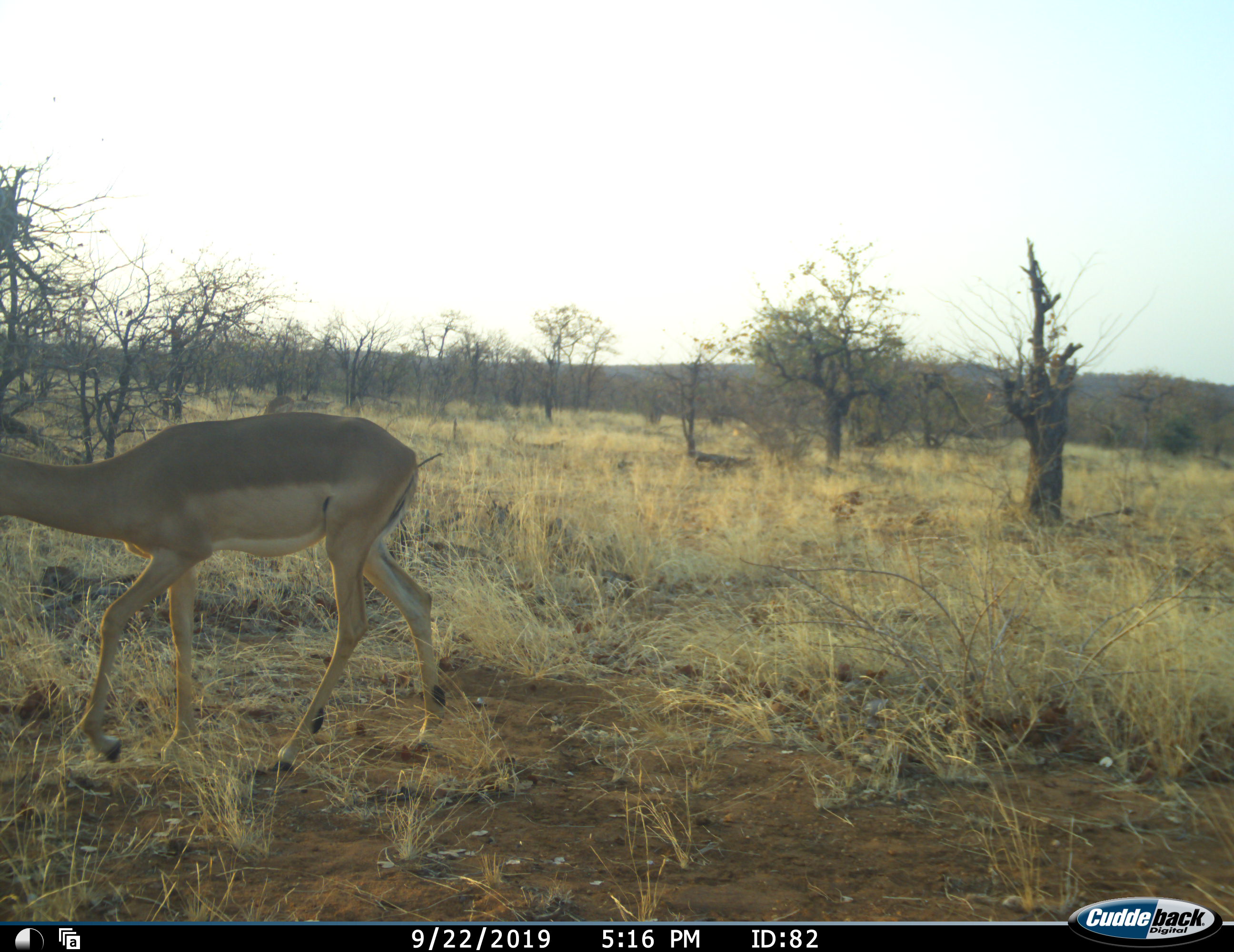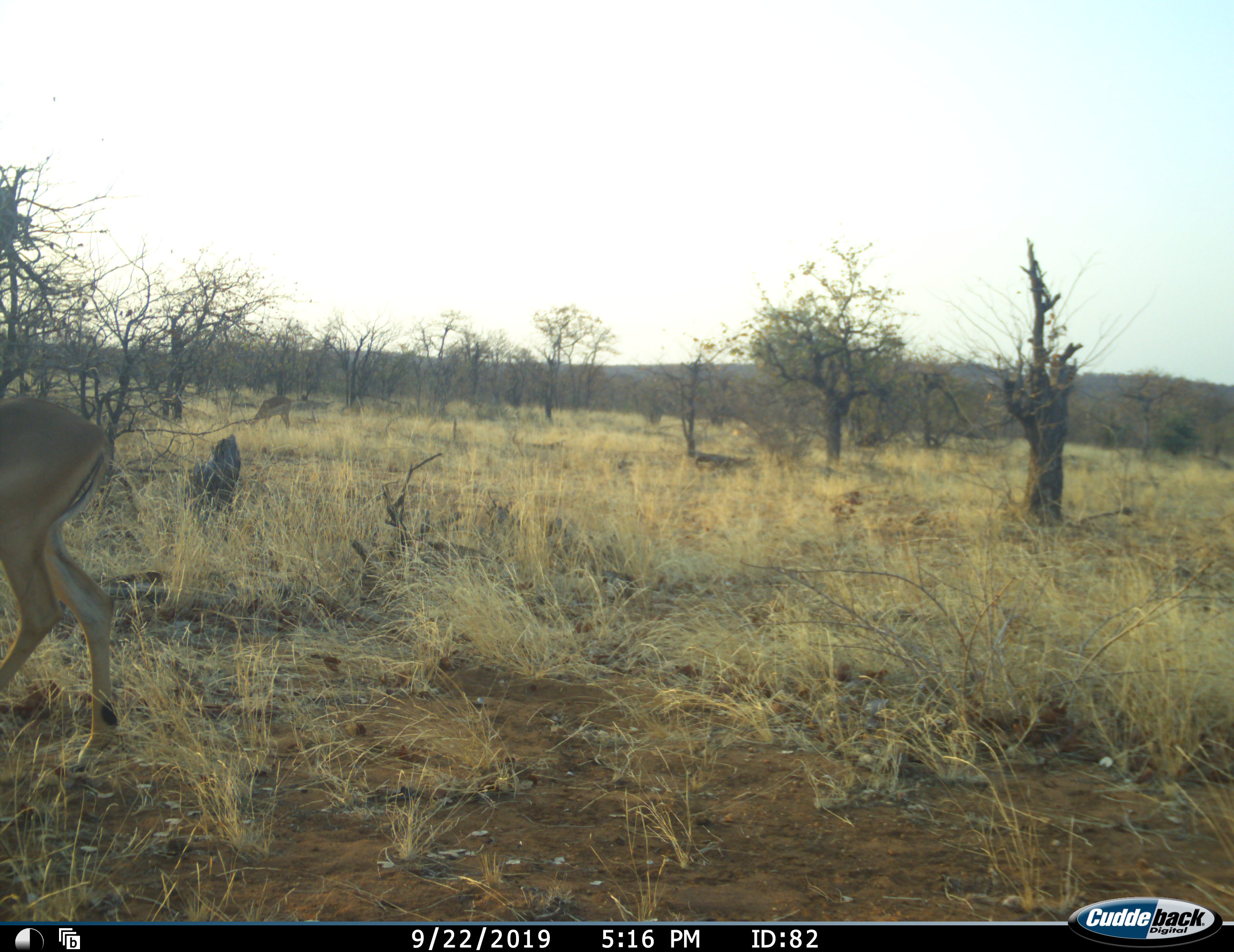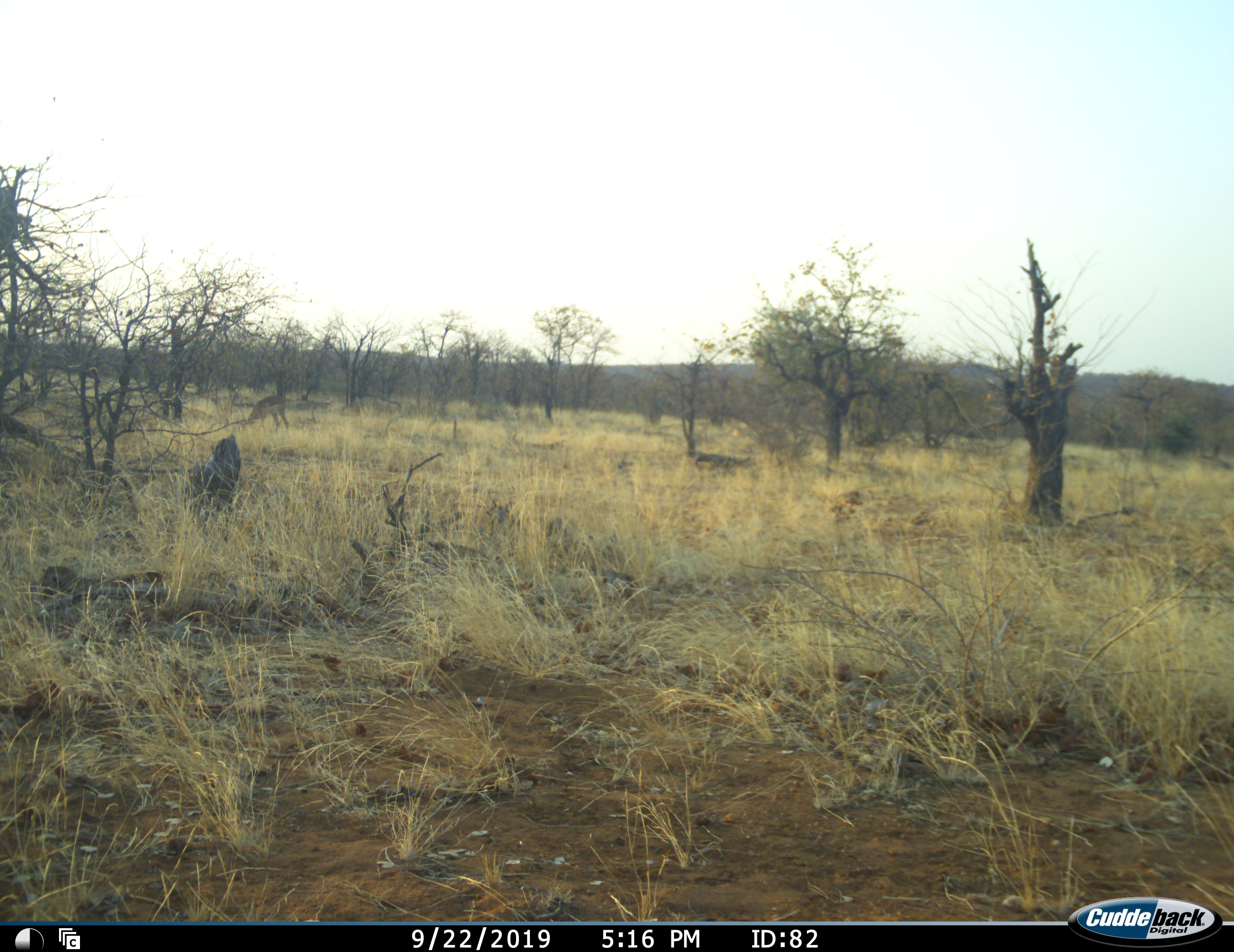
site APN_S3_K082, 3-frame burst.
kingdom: Animalia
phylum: Chordata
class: Mammalia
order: Artiodactyla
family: Bovidae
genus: Aepyceros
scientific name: Aepyceros melampus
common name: impala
Impala (Aepyceros melampus), count 1. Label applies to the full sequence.